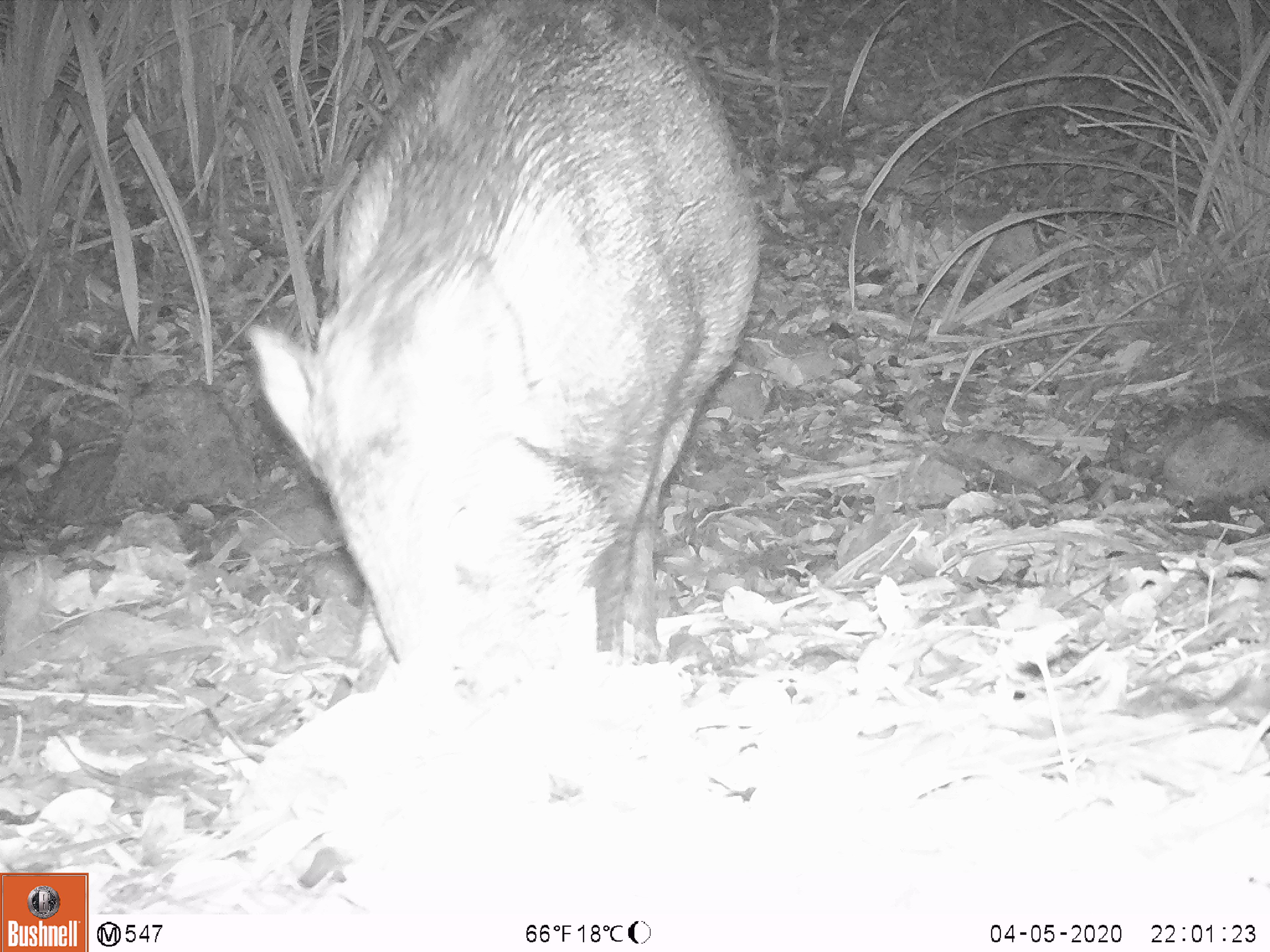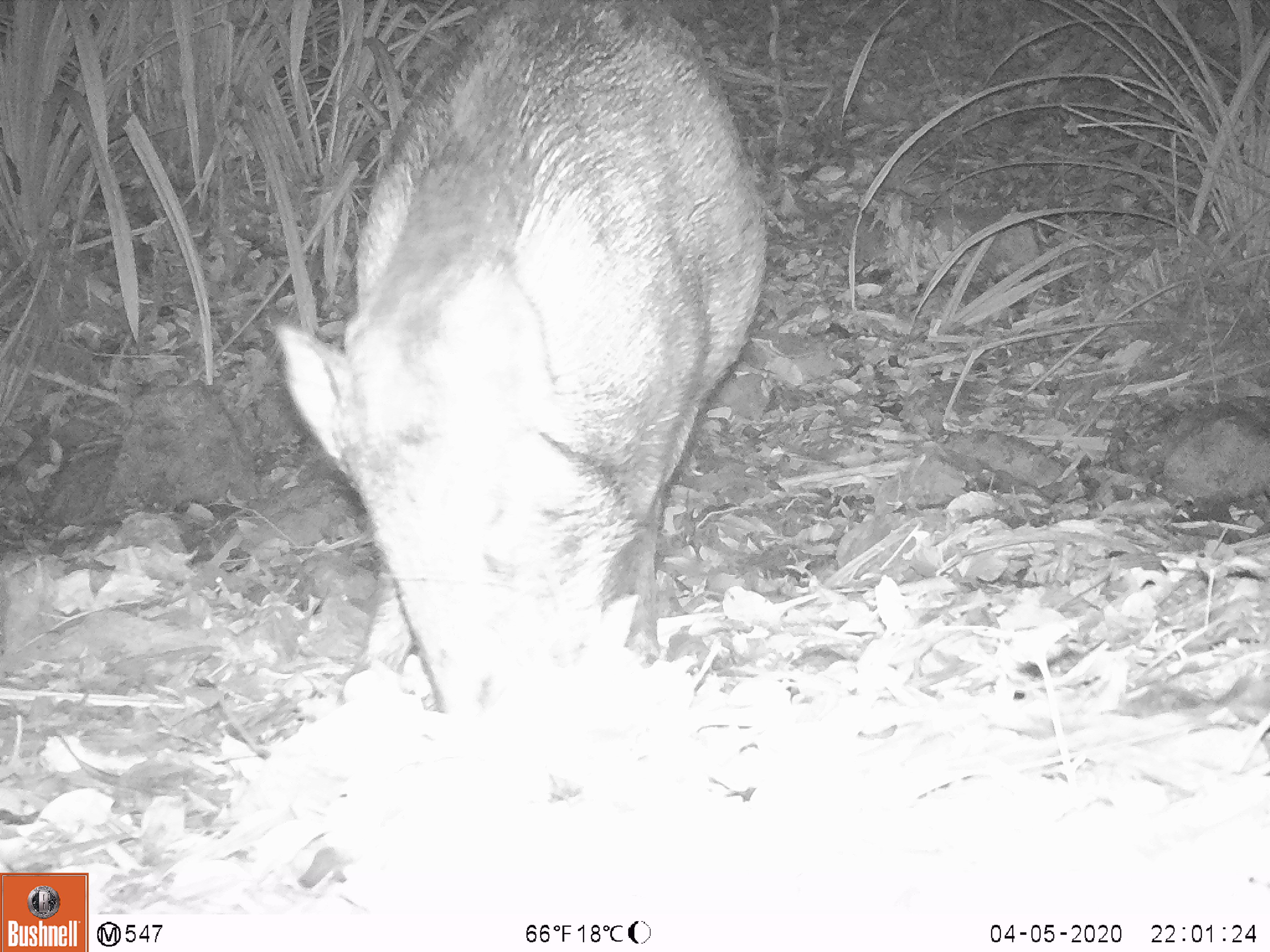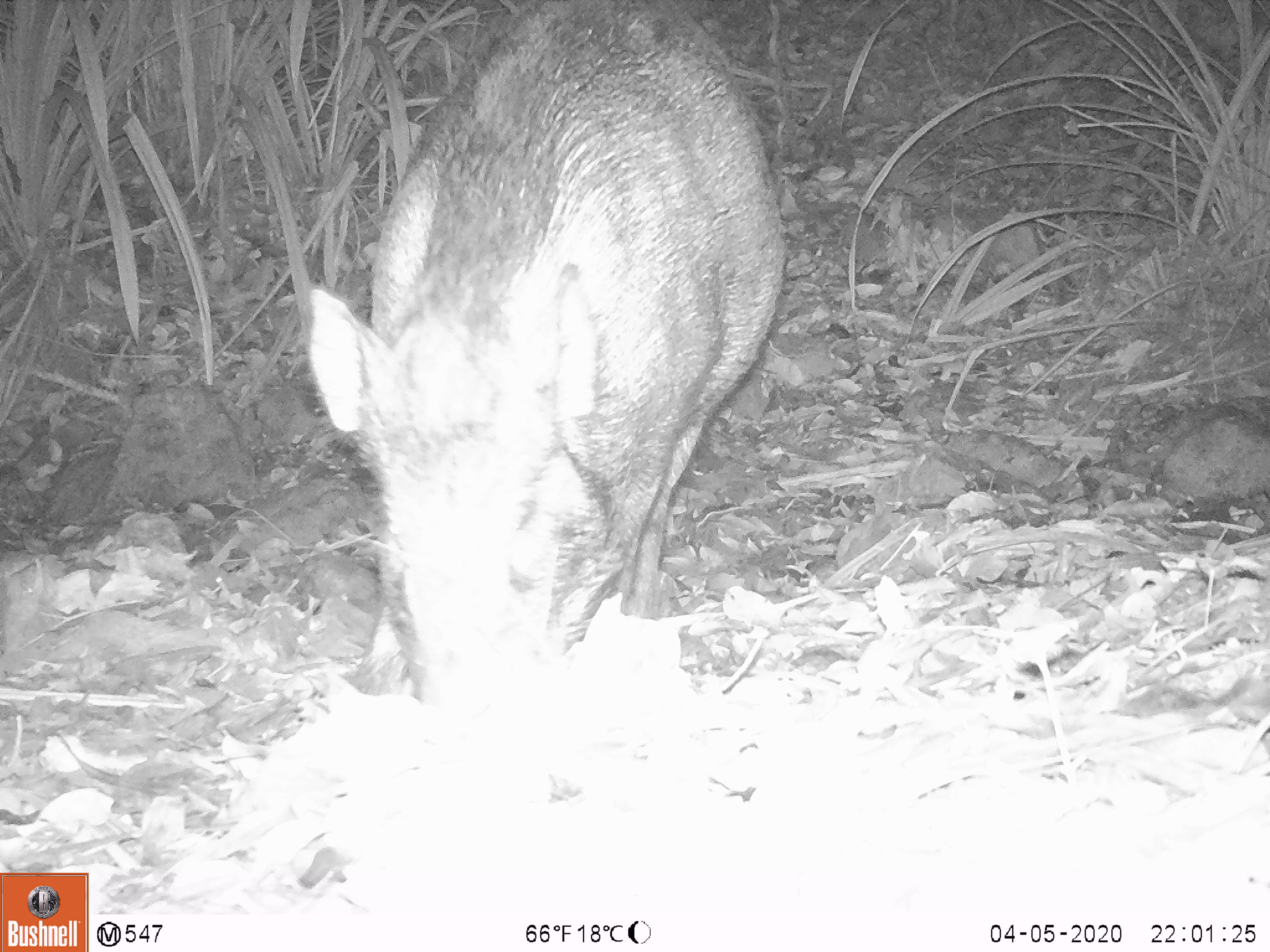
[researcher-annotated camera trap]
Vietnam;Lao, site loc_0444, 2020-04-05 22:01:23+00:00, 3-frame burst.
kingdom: Animalia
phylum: Chordata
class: Mammalia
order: Artiodactyla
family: Suidae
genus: Sus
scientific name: Sus scrofa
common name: eurasian wild pig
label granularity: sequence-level